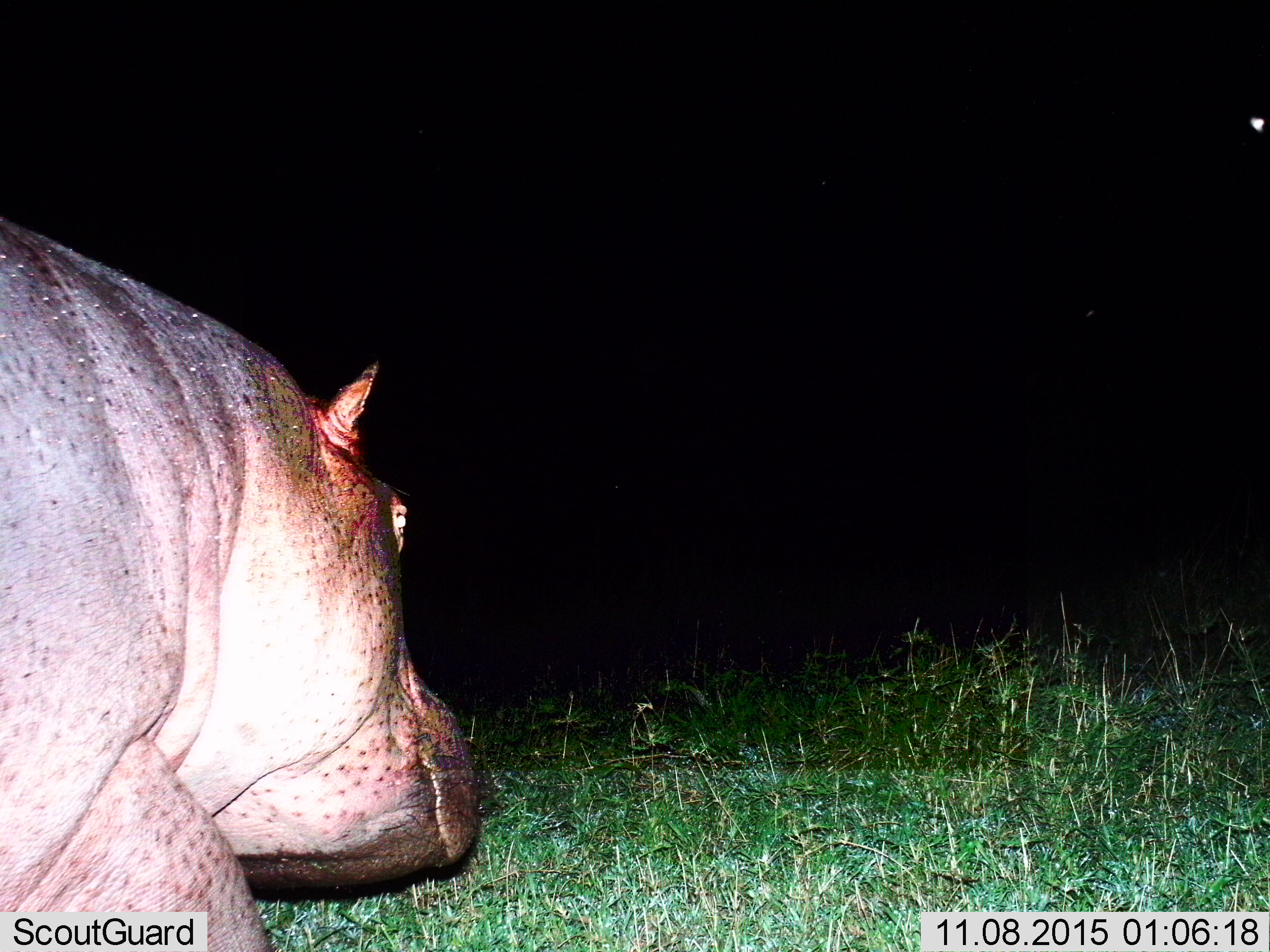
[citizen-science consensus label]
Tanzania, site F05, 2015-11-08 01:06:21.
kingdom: Animalia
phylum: Chordata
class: Mammalia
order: Artiodactyla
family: Hippopotamidae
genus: Hippopotamus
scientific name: Hippopotamus amphibius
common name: hippopotamus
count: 1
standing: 26%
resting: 0%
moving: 84%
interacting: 0%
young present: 0%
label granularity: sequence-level